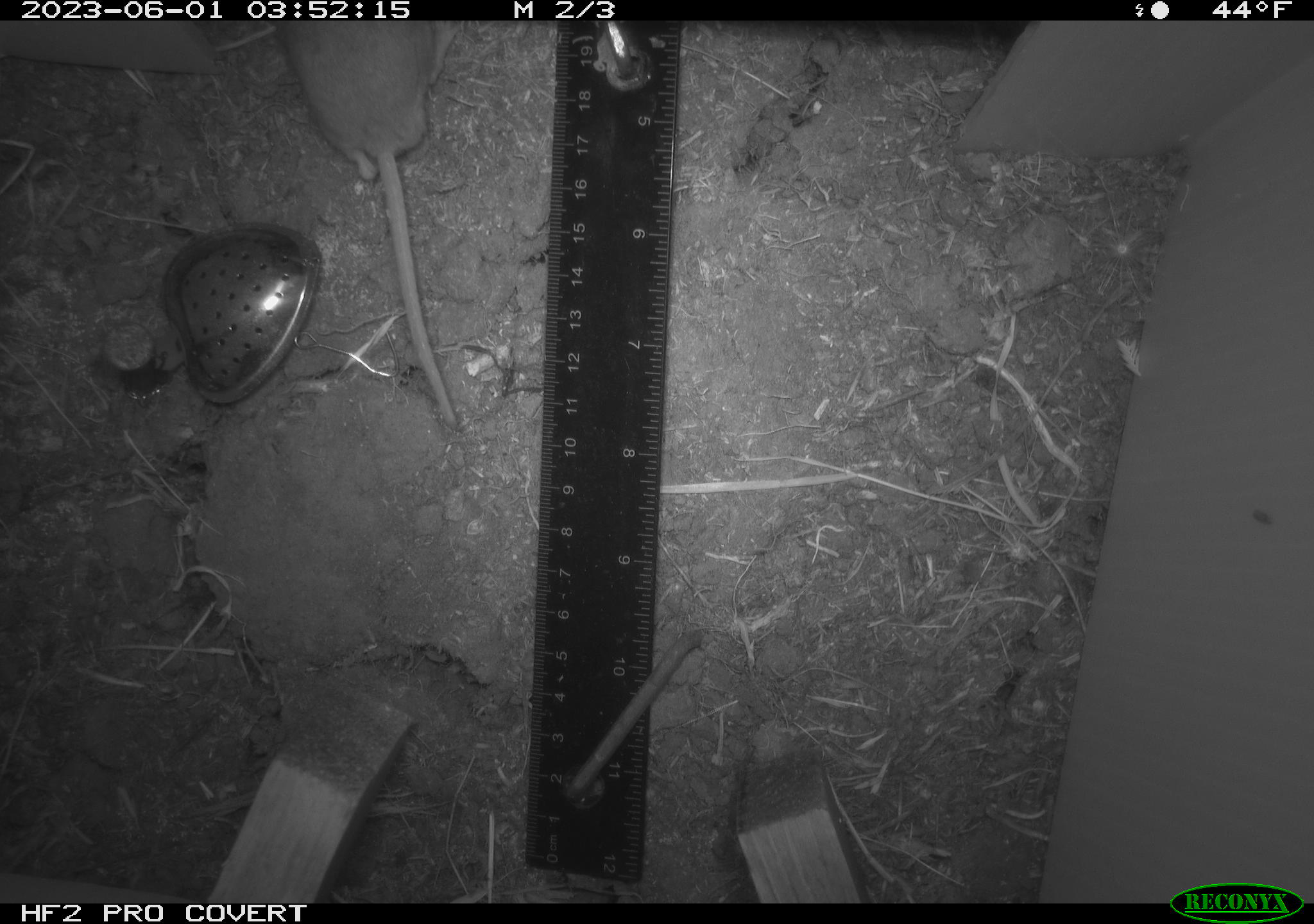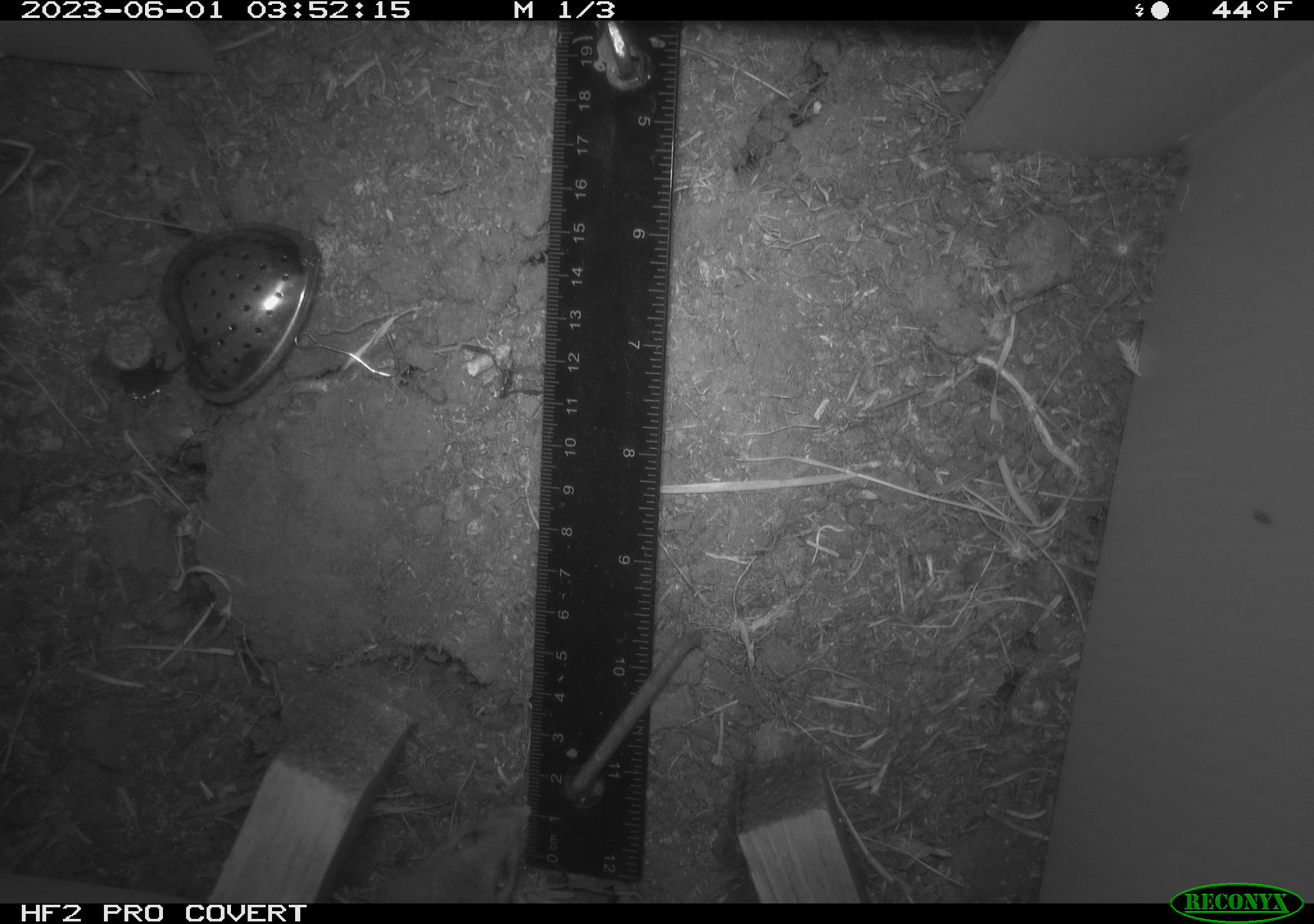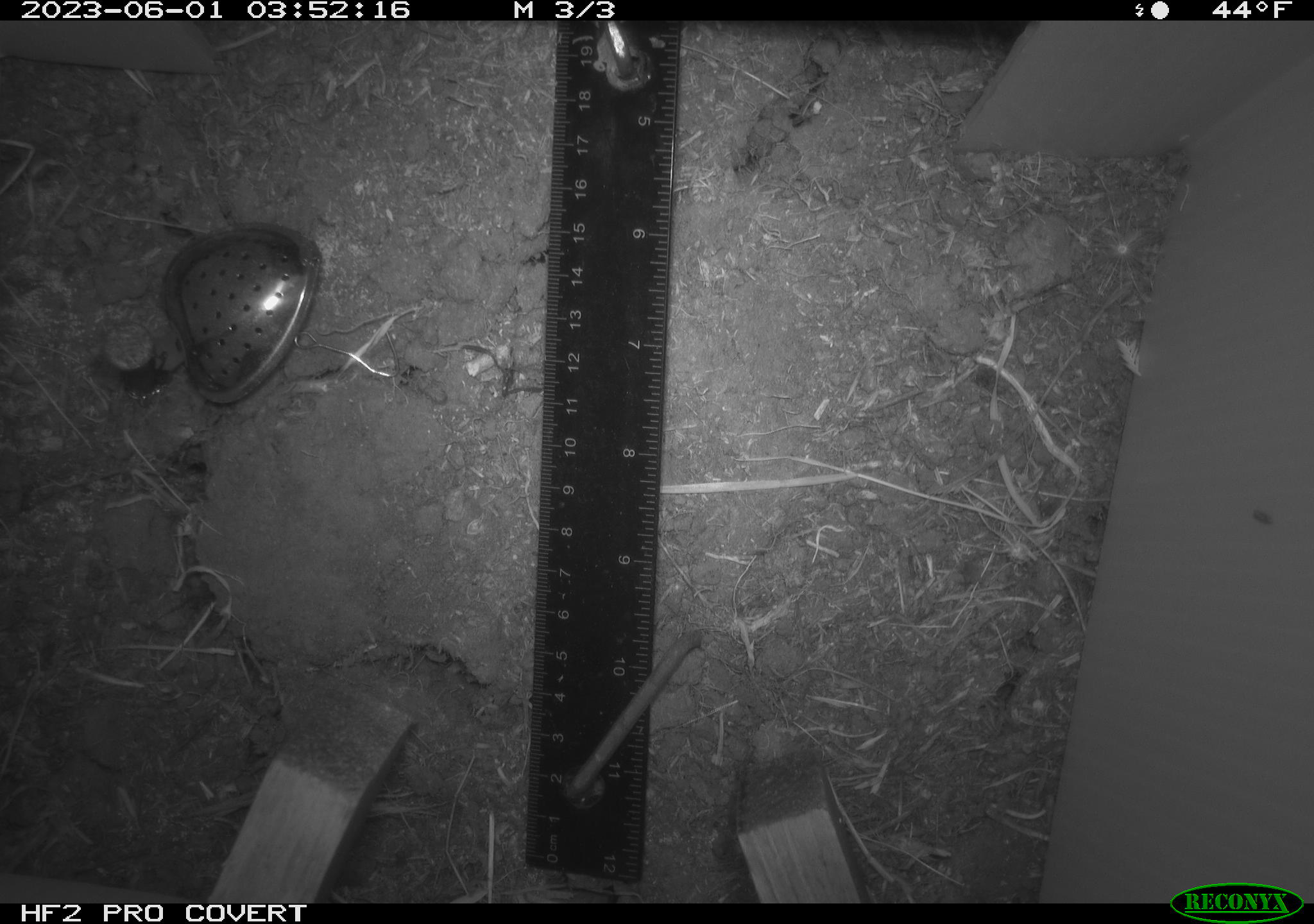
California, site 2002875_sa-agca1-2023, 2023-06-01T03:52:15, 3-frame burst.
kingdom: Animalia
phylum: Chordata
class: Mammalia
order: Rodentia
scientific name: Rodentia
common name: mouse species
Mouse species (Rodentia).